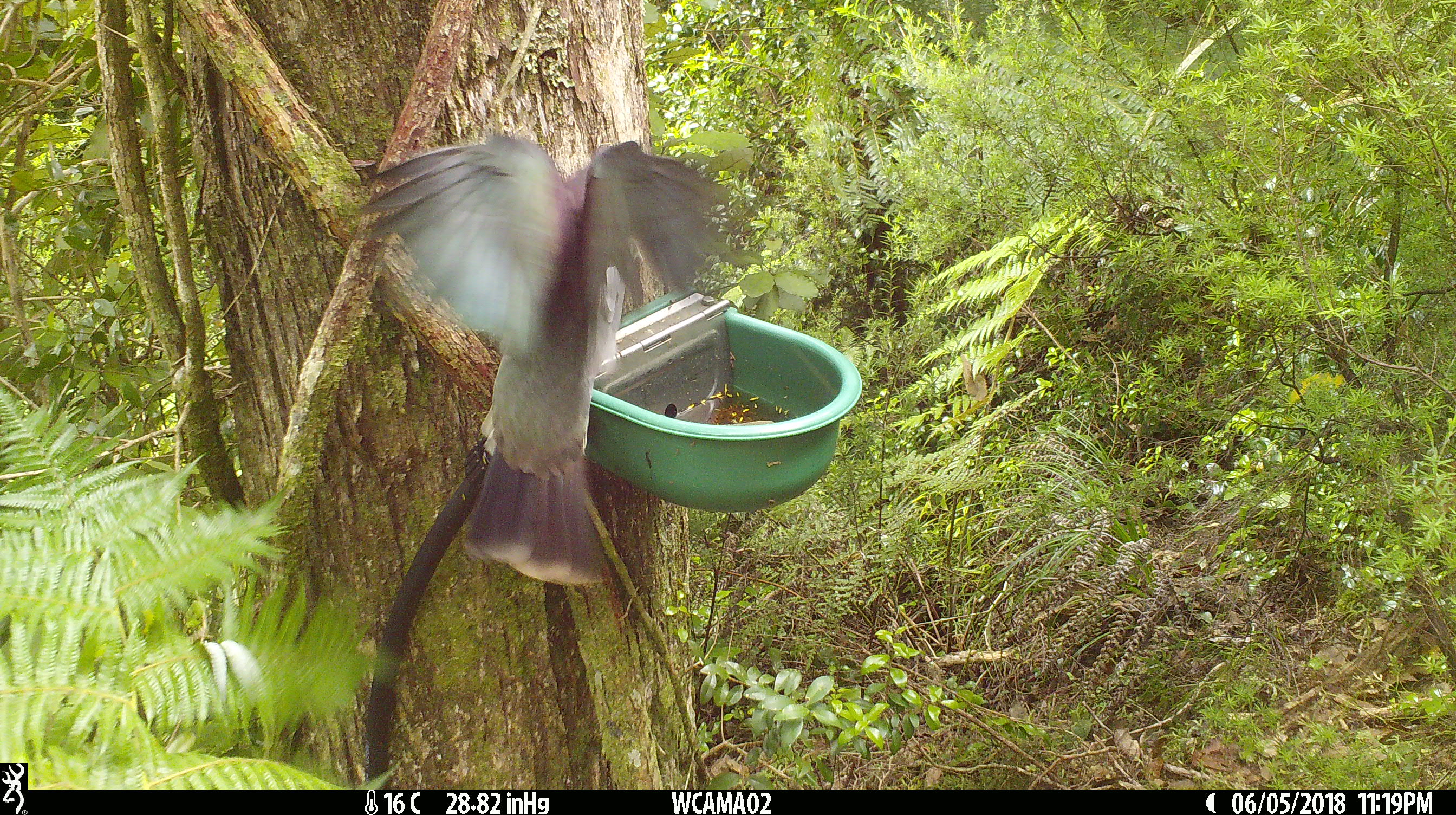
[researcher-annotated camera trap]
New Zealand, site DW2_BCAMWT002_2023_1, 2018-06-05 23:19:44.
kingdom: Animalia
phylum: Chordata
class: Aves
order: Columbiformes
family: Columbidae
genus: Hemiphaga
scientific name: Hemiphaga novaeseelandiae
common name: new zealand pigeon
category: kereru